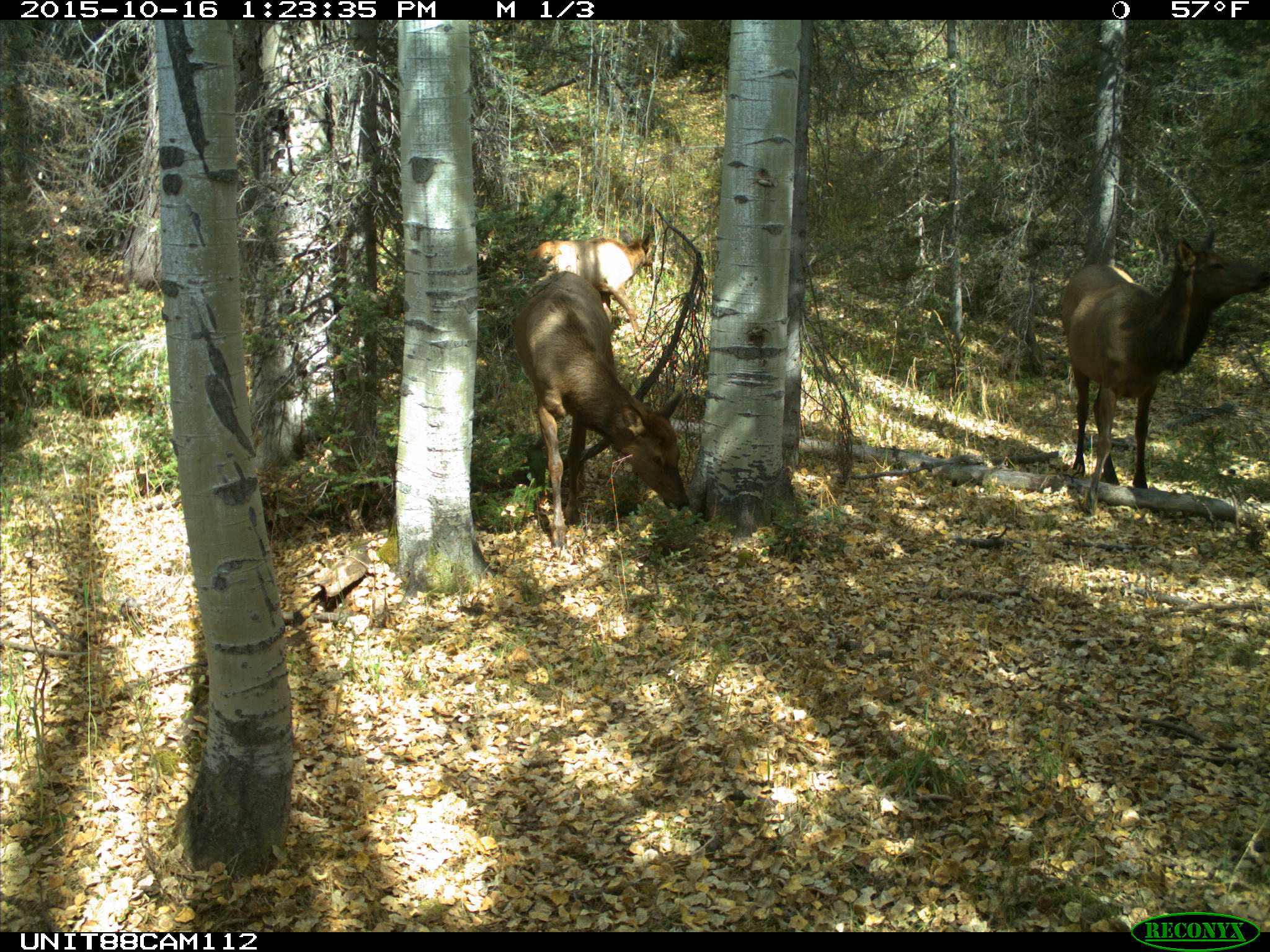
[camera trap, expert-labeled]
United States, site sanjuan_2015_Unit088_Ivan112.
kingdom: Animalia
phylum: Chordata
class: Mammalia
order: Artiodactyla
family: Cervidae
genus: Cervus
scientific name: Cervus elaphus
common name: red deer